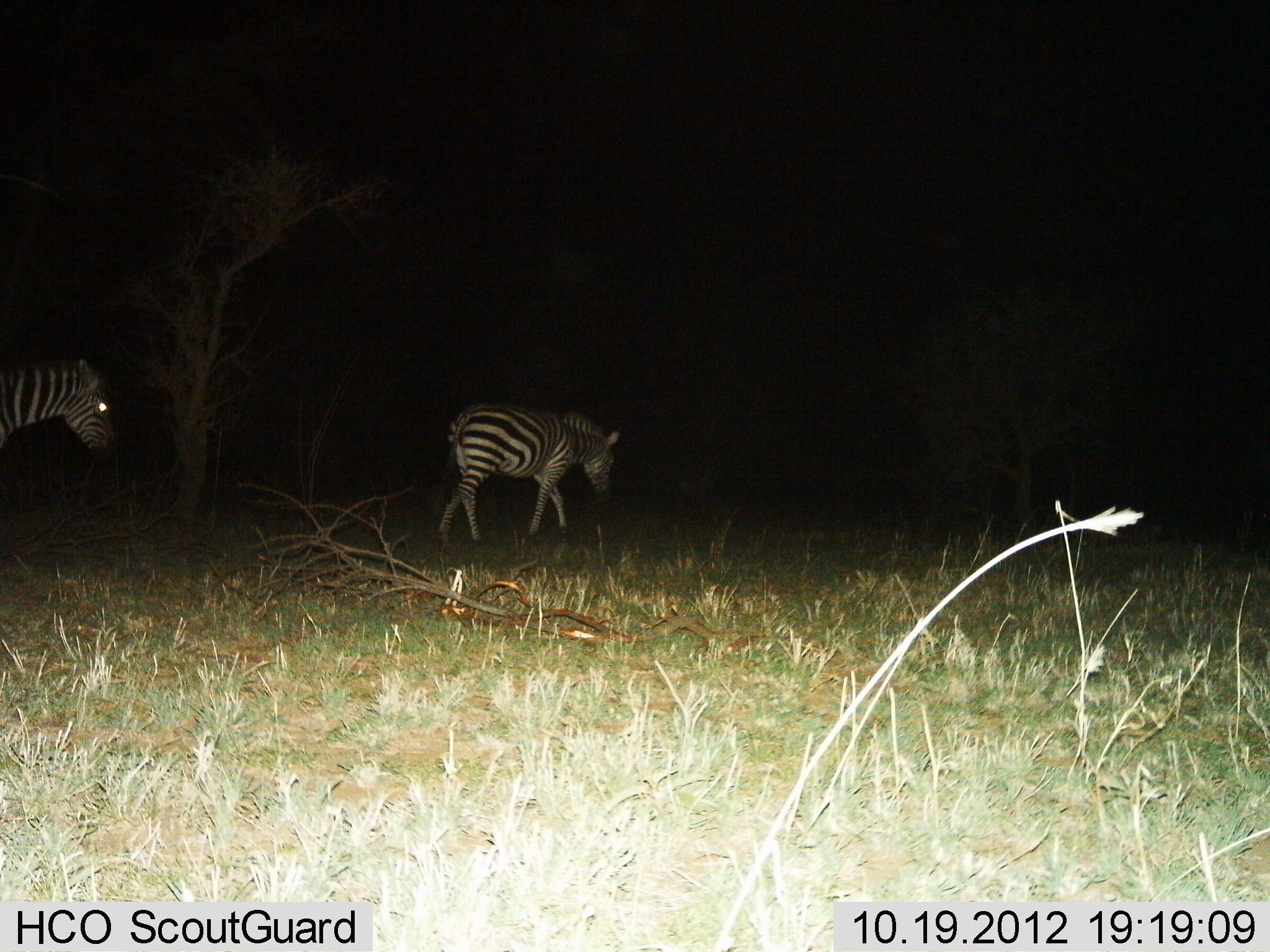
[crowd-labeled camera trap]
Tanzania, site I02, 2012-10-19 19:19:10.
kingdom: Animalia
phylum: Chordata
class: Mammalia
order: Perissodactyla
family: Equidae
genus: Equus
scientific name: Equus quagga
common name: plains zebra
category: zebra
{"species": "zebra (plains zebra) (Equus quagga)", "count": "2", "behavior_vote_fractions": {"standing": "10%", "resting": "0%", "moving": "90%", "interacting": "0%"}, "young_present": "0%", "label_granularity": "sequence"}